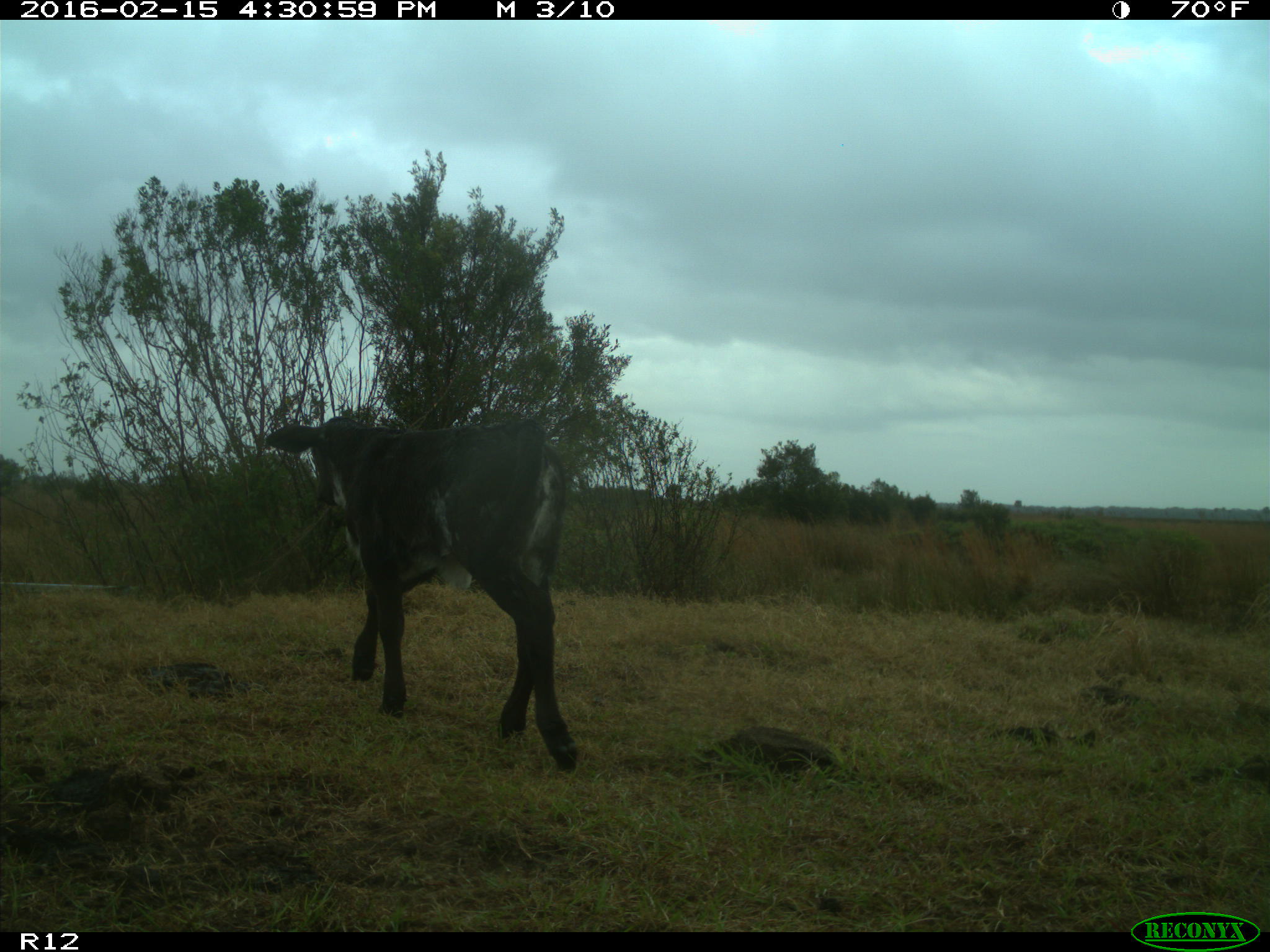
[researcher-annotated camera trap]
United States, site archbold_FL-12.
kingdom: Animalia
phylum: Chordata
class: Mammalia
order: Artiodactyla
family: Bovidae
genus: Bos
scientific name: Bos taurus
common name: domestic cow